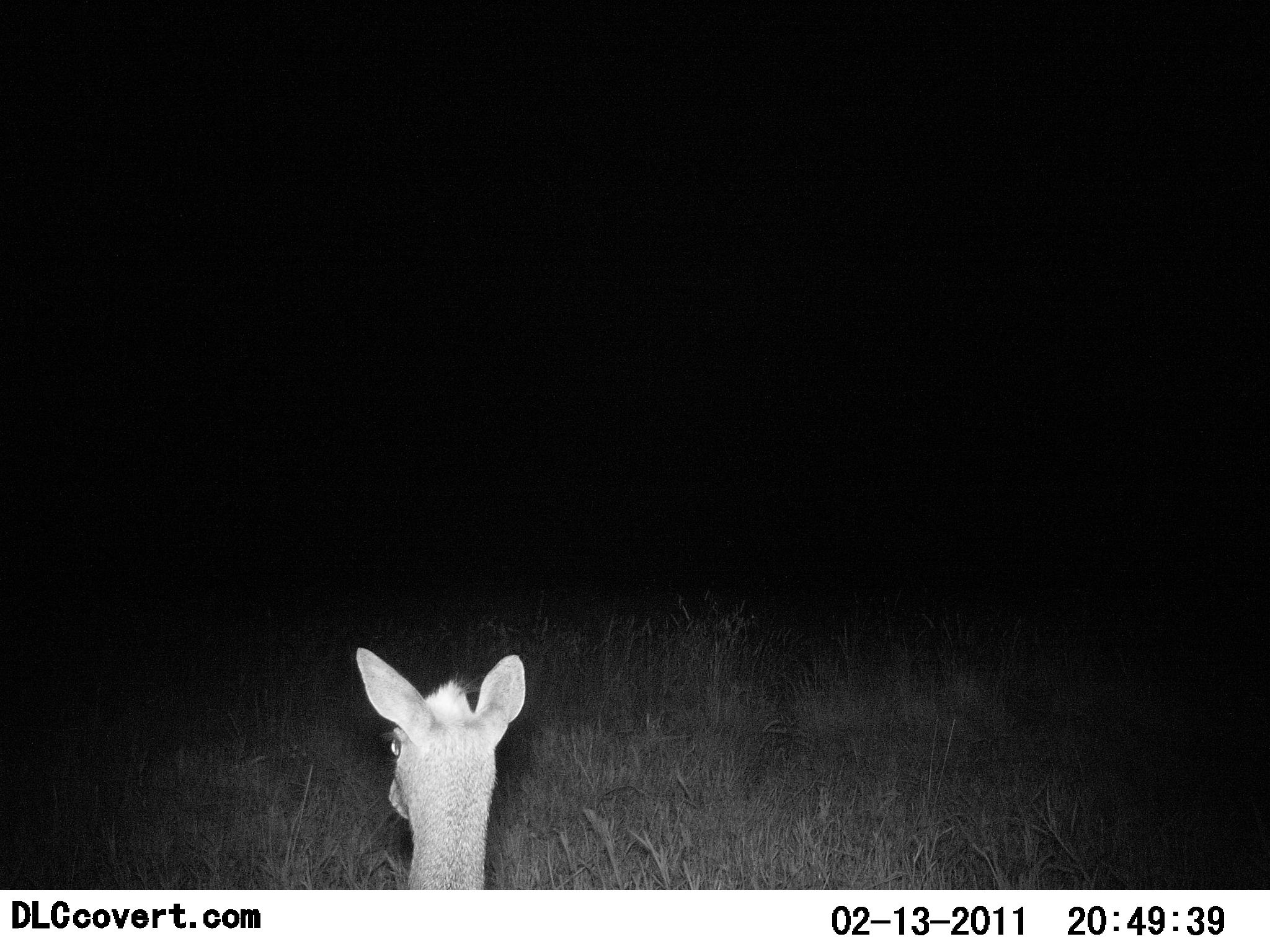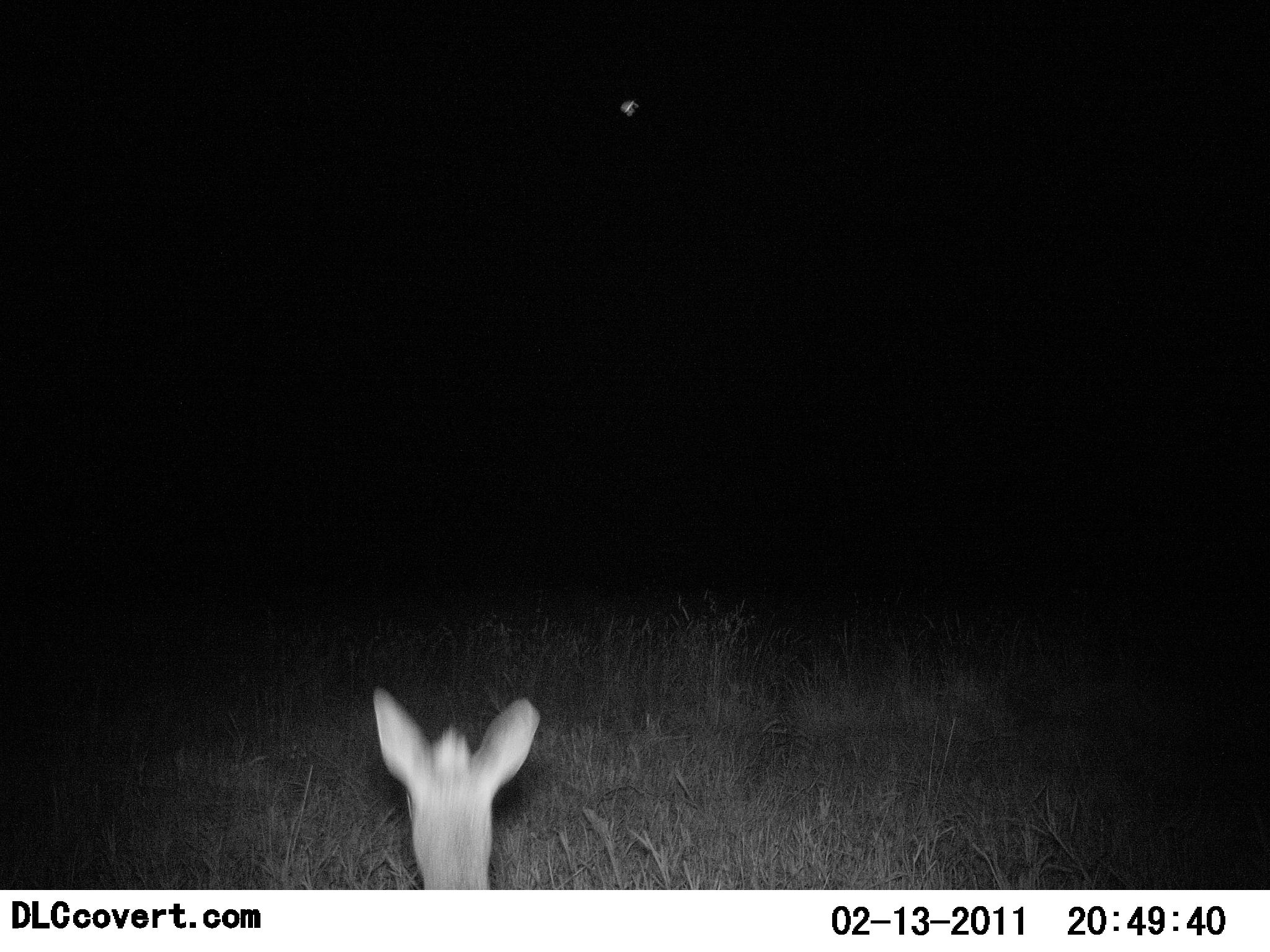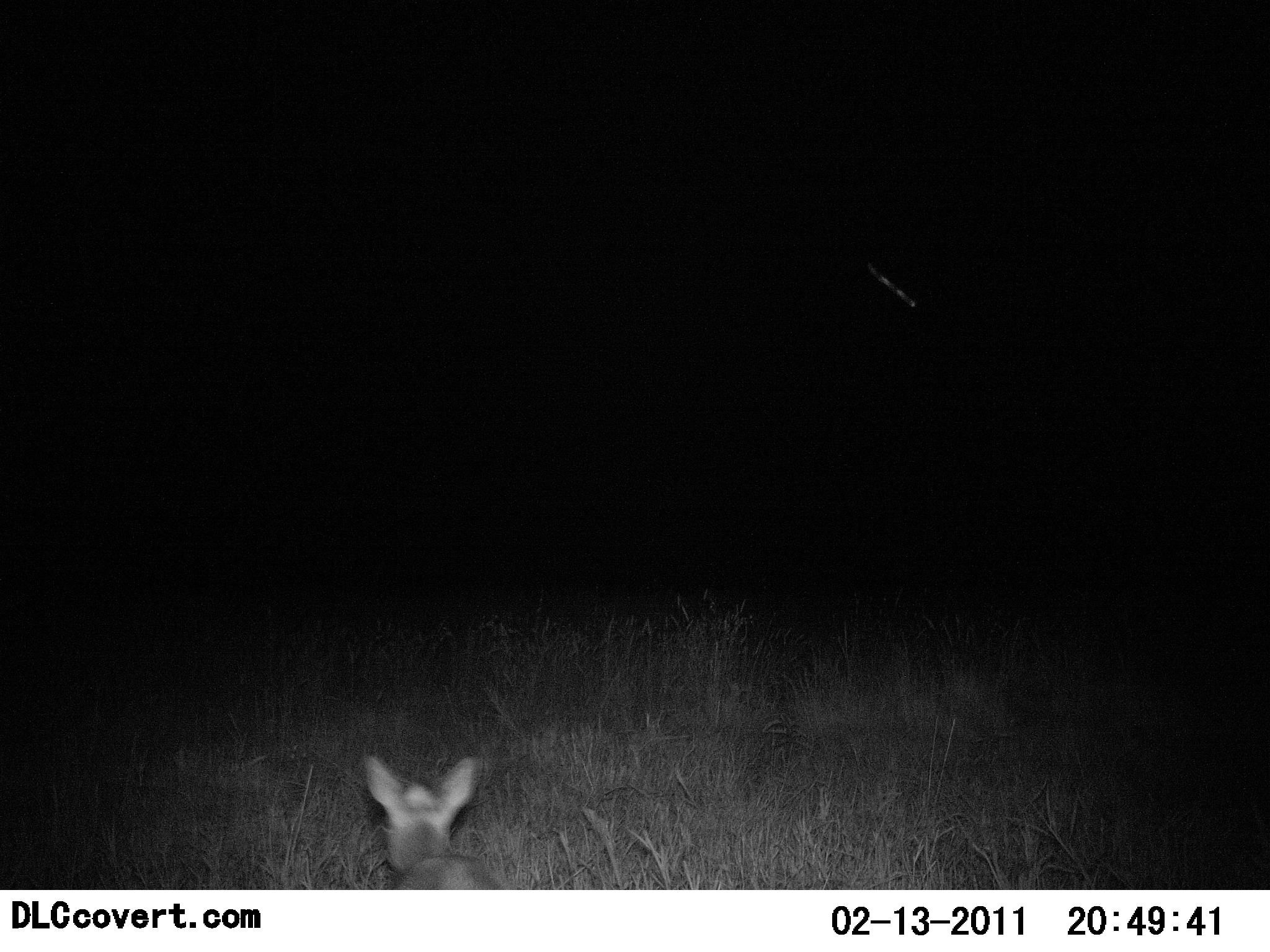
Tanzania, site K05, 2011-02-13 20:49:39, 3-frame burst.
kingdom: Animalia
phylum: Chordata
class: Mammalia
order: Artiodactyla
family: Bovidae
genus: Madoqua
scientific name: Madoqua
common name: dikdik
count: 1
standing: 70%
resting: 0%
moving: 20%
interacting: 0%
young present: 10%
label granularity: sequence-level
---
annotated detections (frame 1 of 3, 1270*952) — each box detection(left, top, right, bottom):
animal: detection(353, 645, 528, 834)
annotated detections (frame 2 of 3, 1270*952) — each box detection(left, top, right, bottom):
animal: detection(372, 683, 542, 890)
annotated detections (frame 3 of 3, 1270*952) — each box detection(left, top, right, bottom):
animal: detection(363, 753, 507, 891)